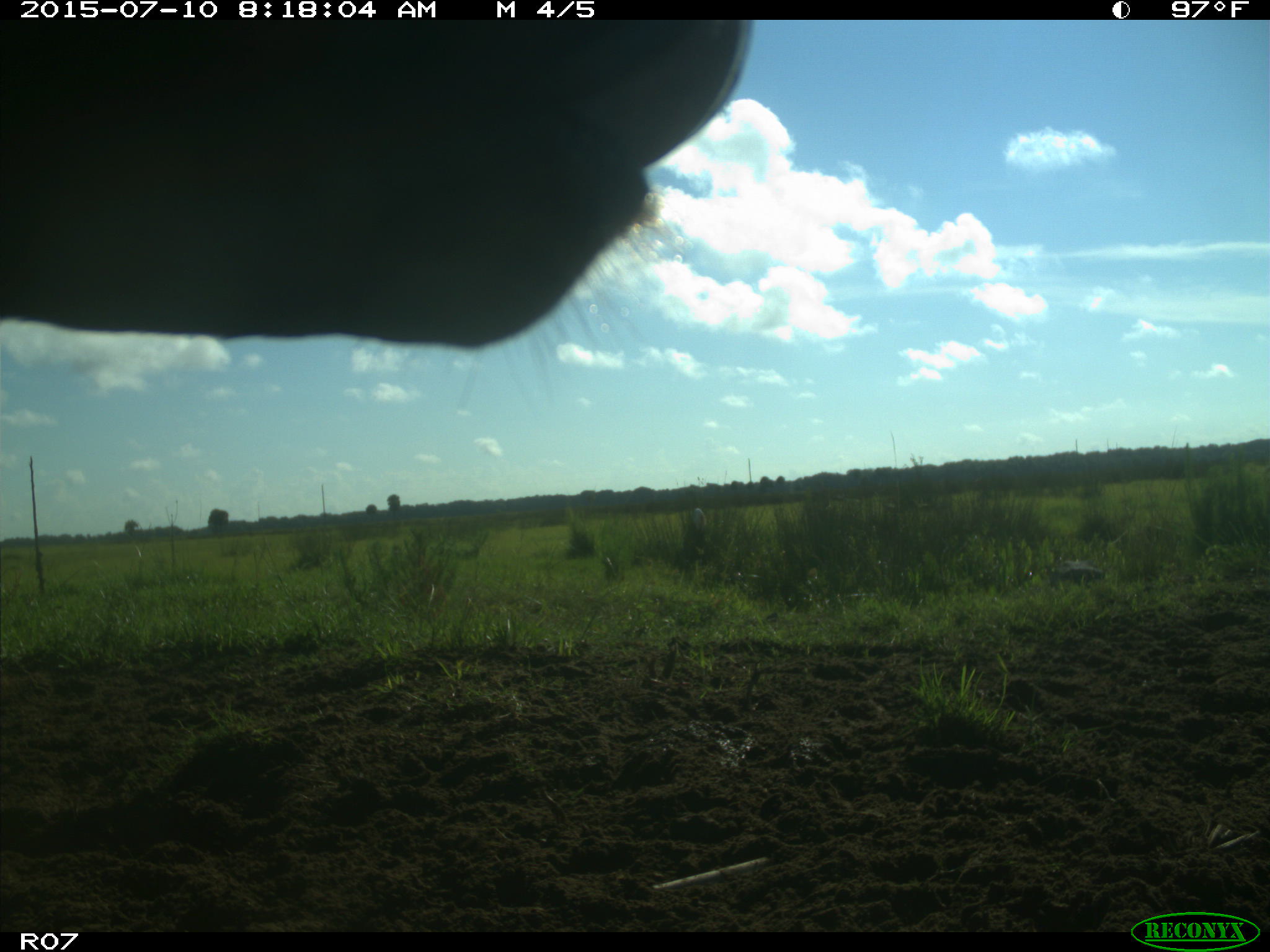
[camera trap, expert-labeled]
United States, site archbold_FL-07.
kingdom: Animalia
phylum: Chordata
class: Mammalia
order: Artiodactyla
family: Bovidae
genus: Bos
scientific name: Bos taurus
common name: domestic cow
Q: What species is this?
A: Bos taurus (domestic cow).